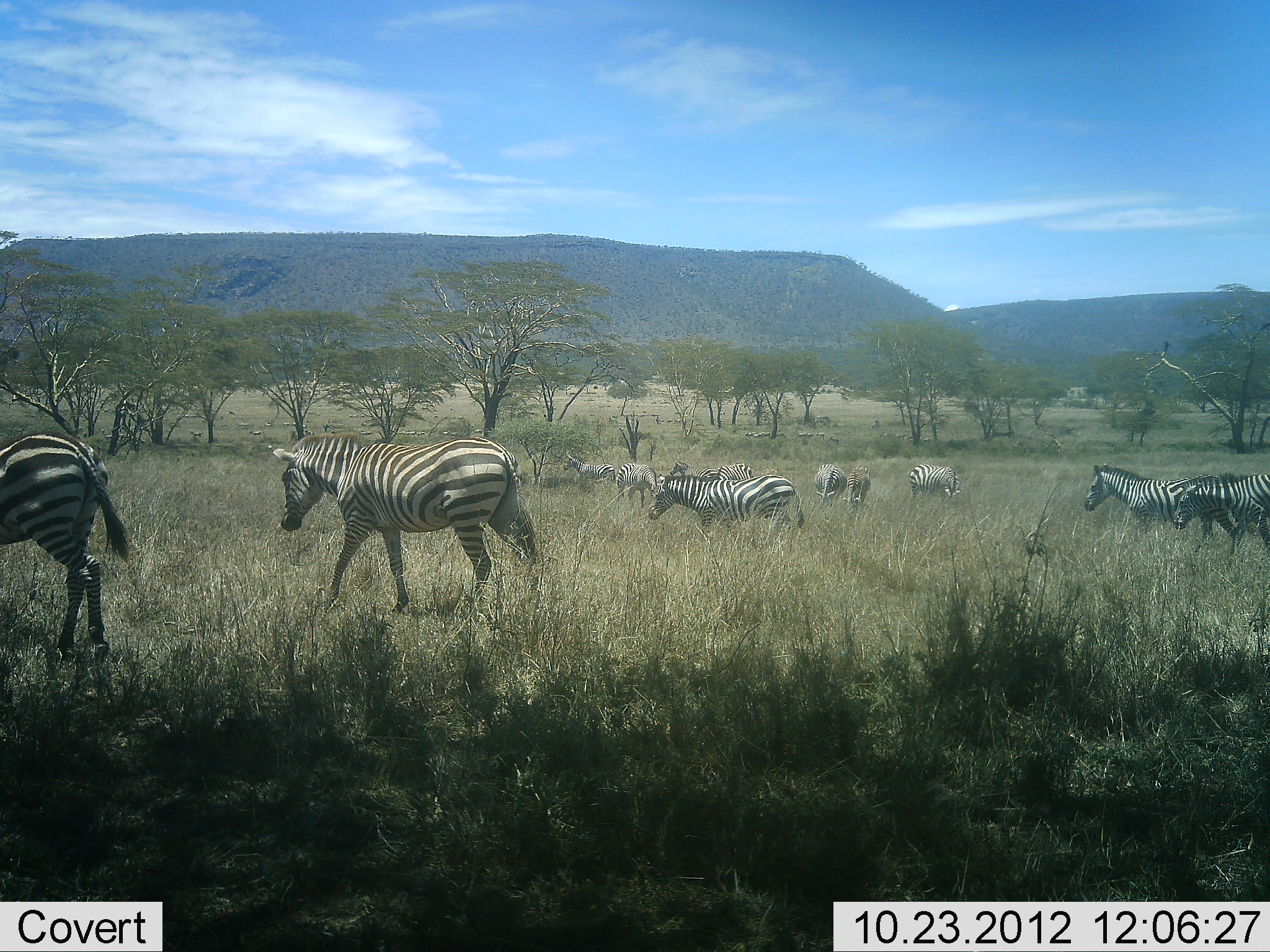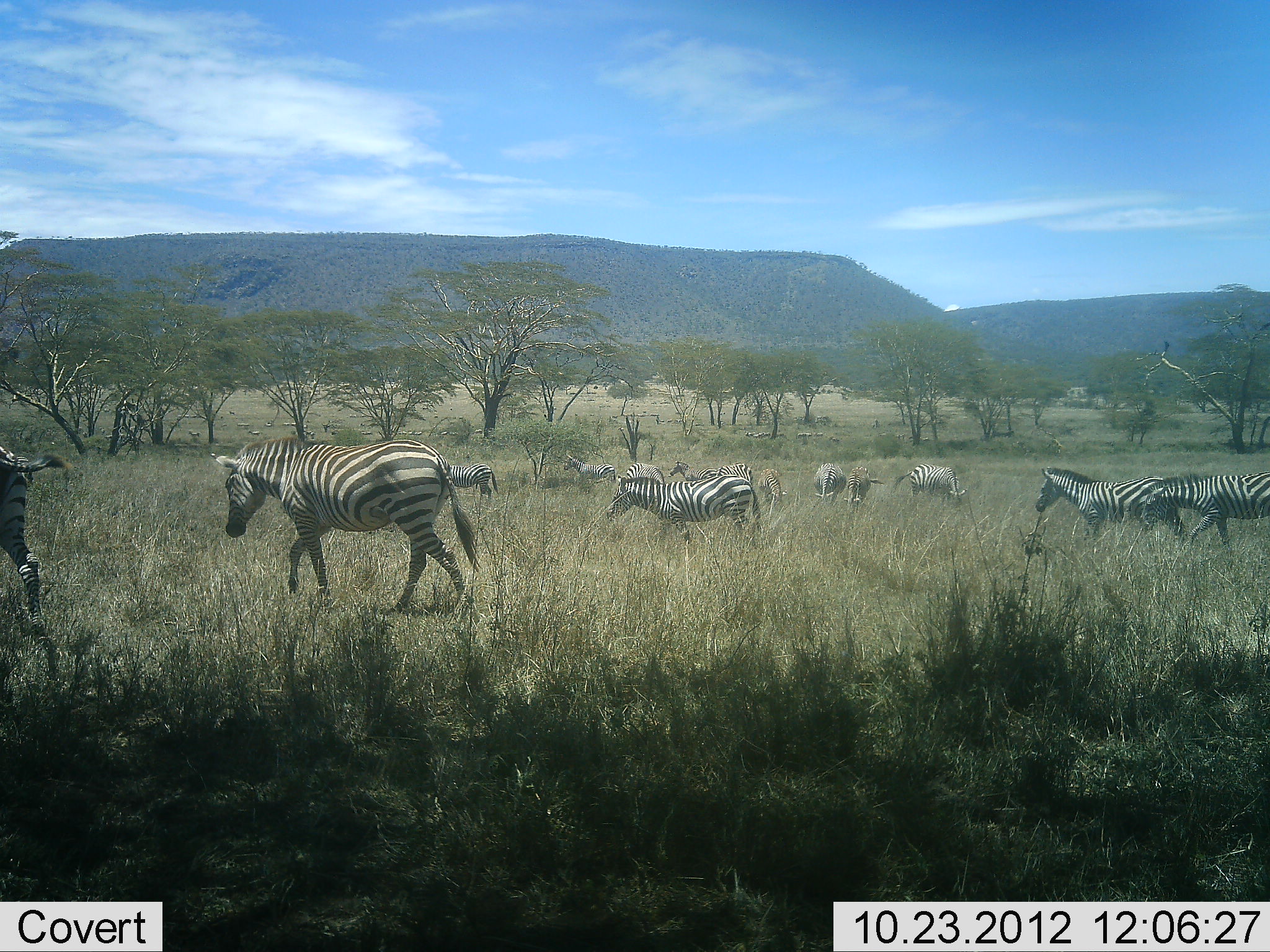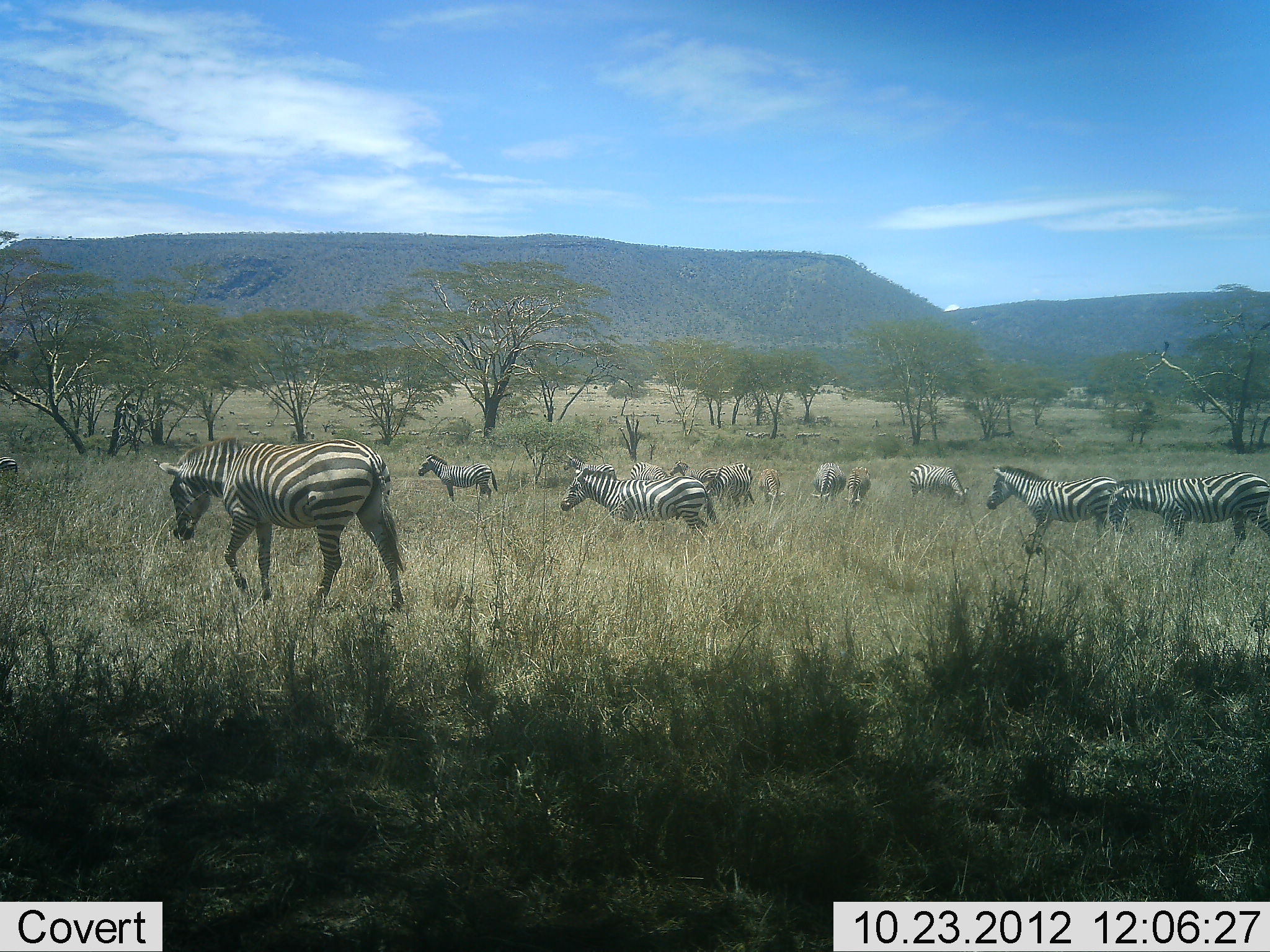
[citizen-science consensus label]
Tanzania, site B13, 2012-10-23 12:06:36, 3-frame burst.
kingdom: Animalia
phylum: Chordata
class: Mammalia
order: Perissodactyla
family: Equidae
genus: Equus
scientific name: Equus quagga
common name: plains zebra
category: zebra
Zebra (plains zebra) (Equus quagga), count 11-50. Behavior (volunteer vote fractions): standing 30%, resting 0%, moving 100%, interacting 0%. Young present (vote fraction): 10%. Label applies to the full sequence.